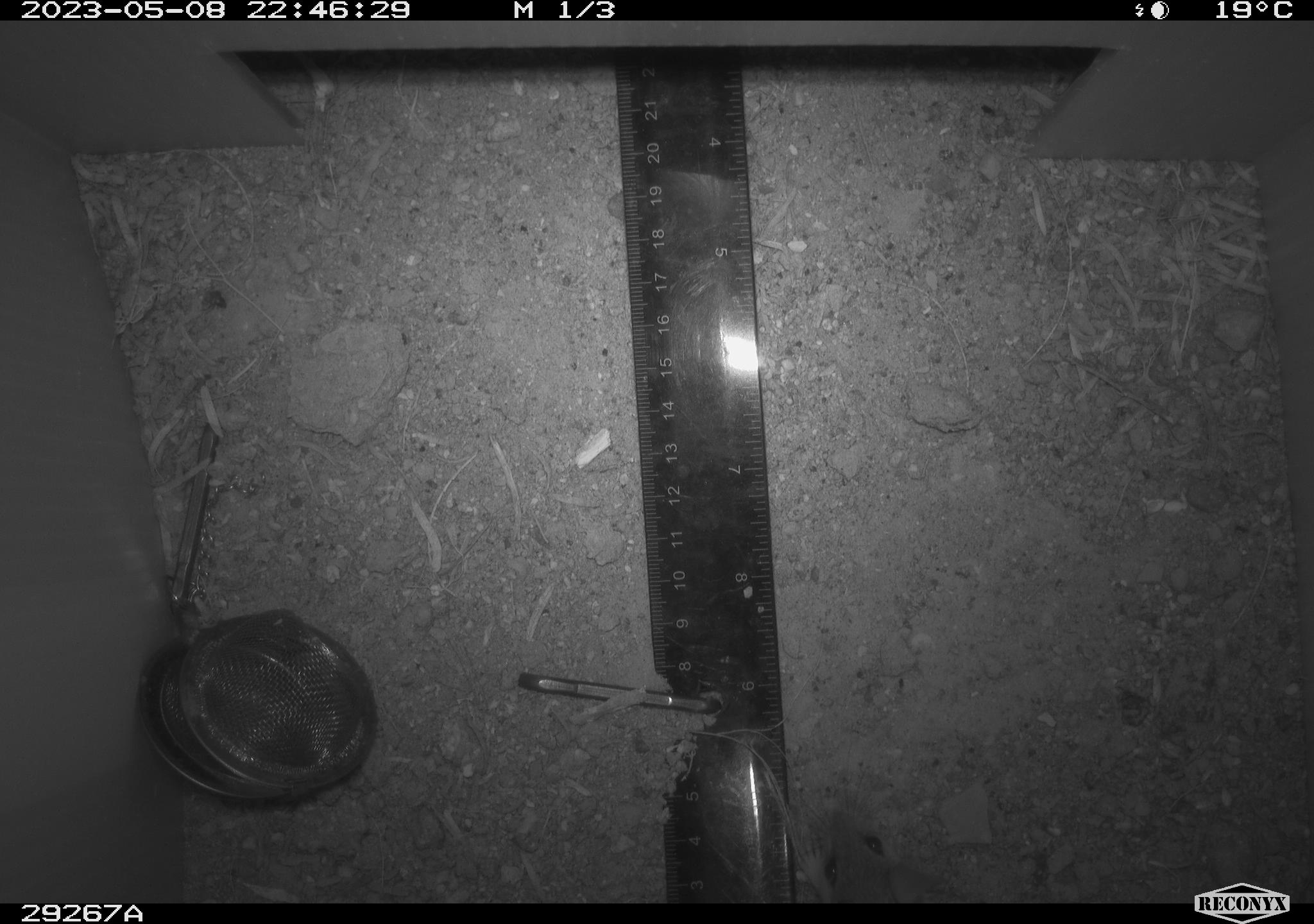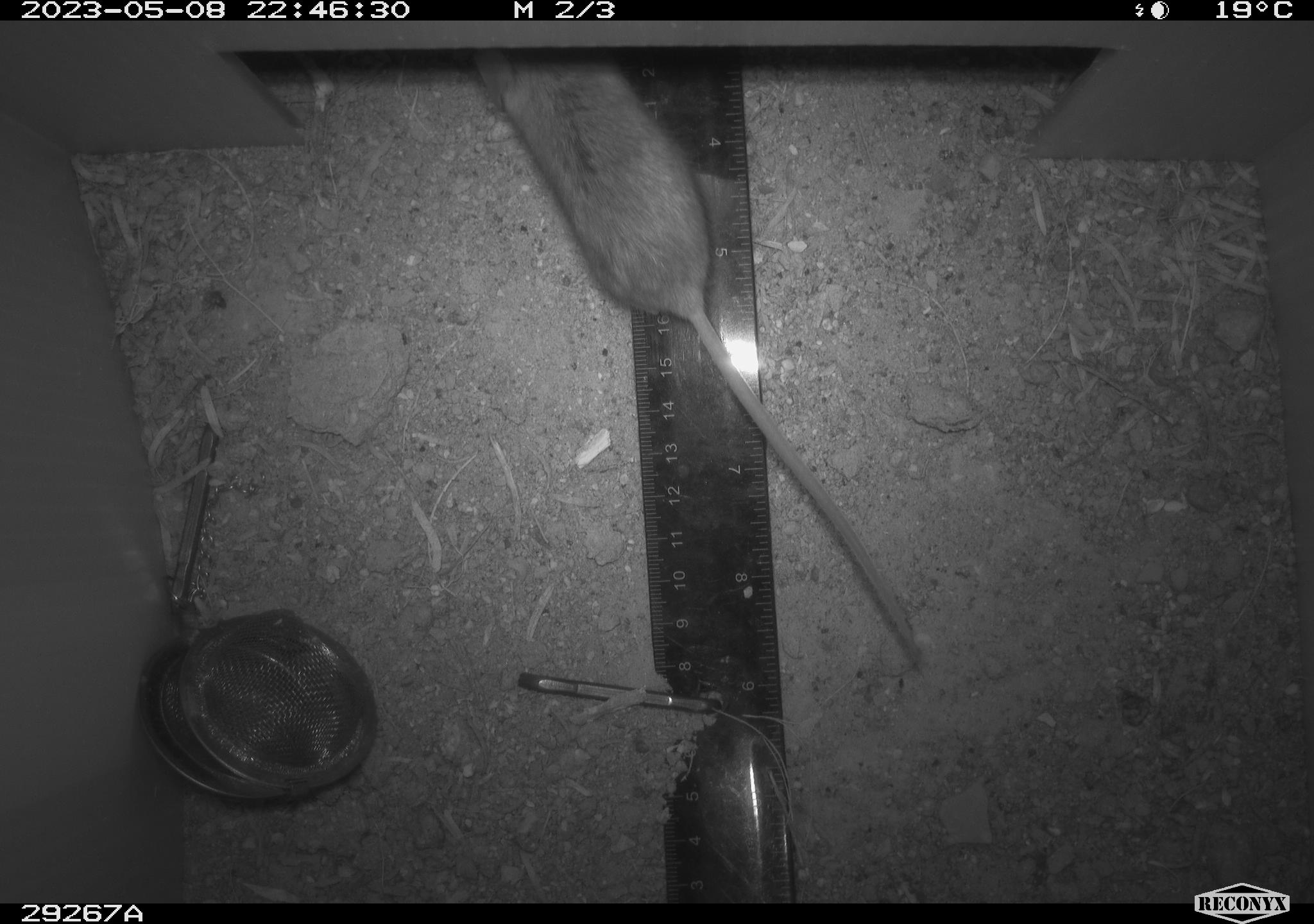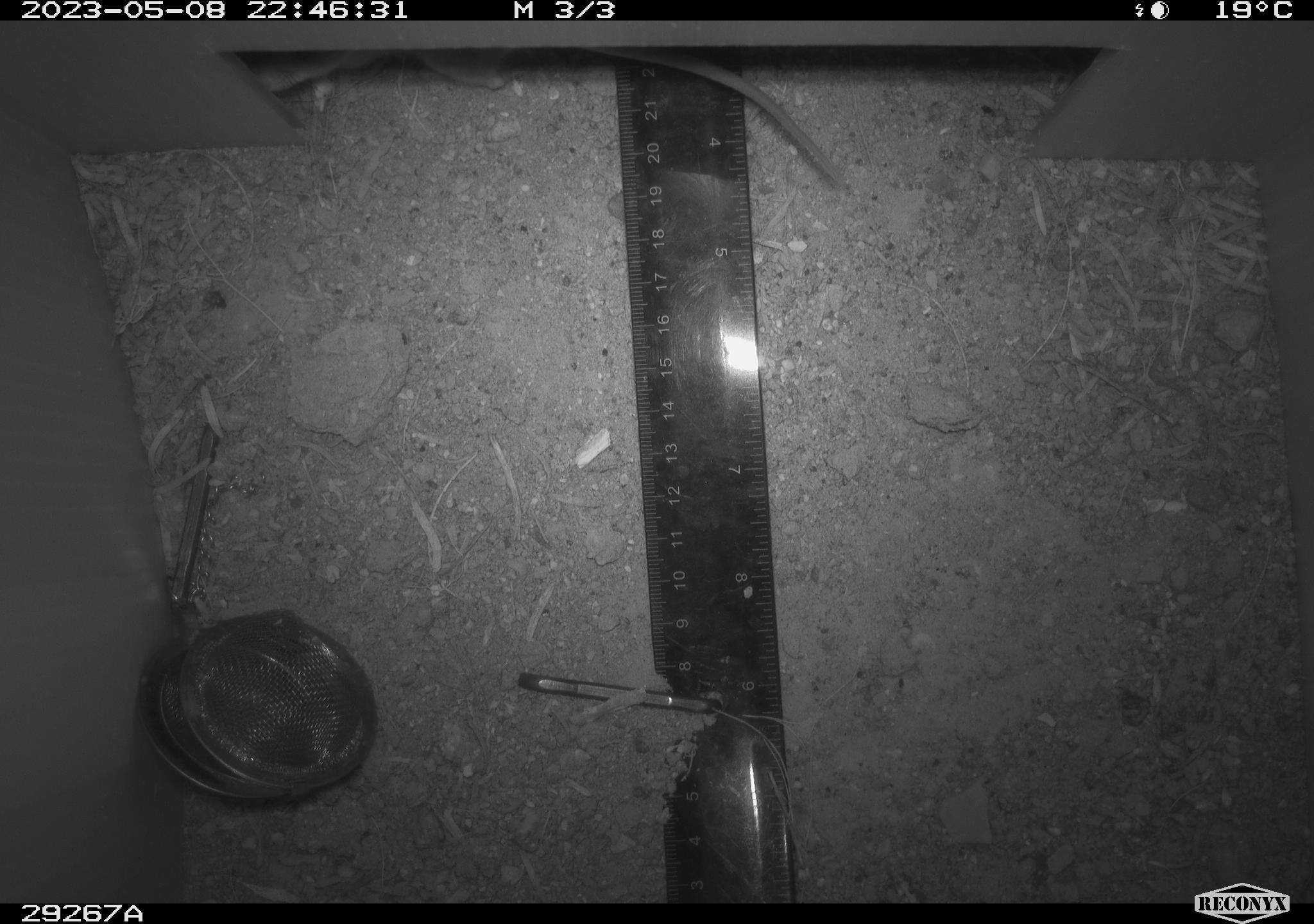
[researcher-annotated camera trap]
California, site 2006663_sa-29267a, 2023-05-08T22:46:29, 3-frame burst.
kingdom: Animalia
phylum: Chordata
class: Mammalia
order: Rodentia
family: Cricetidae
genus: Peromyscus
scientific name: Peromyscus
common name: deer mice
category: peromyscus species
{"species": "peromyscus species (deer mice) (Peromyscus)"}